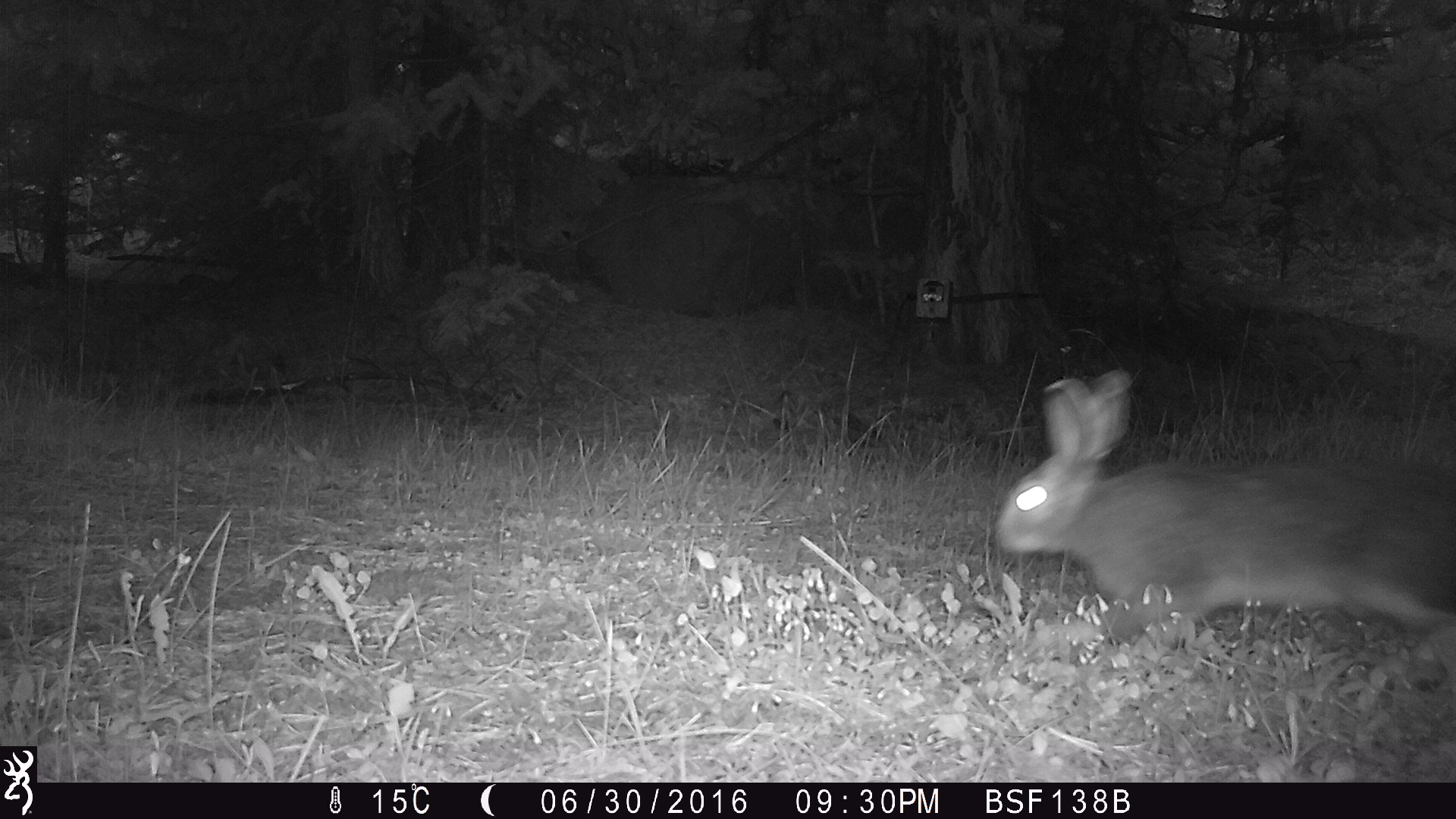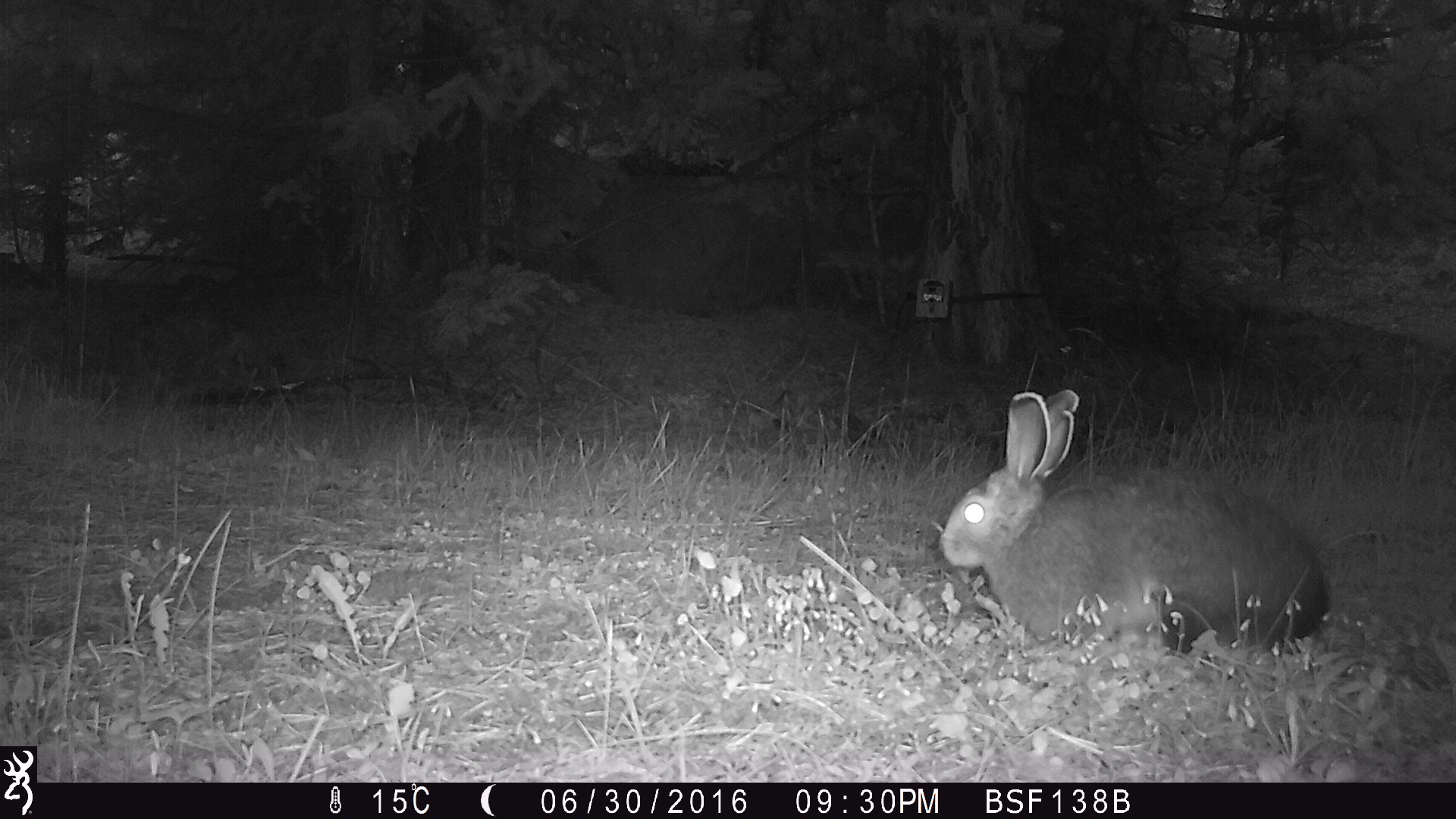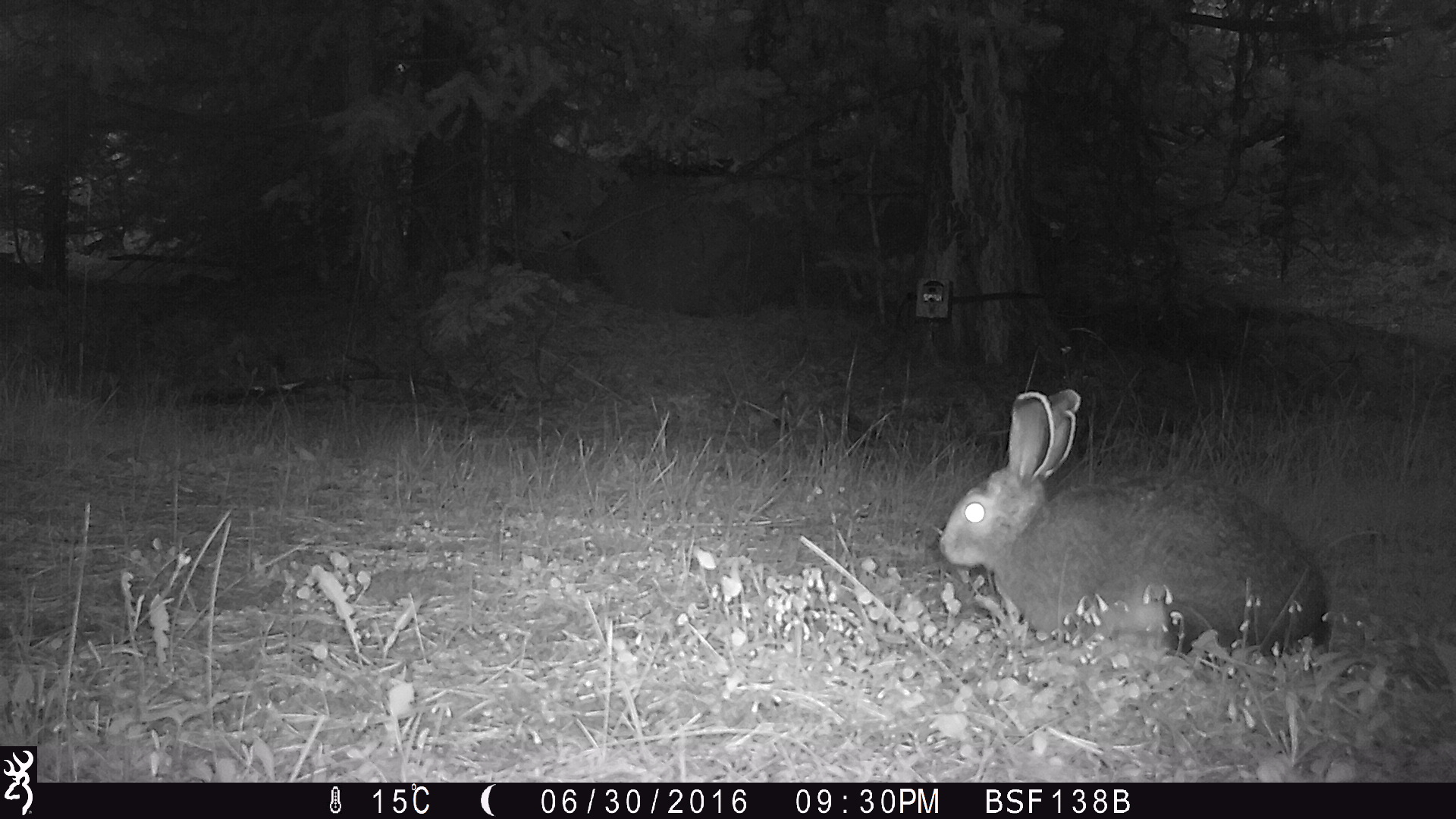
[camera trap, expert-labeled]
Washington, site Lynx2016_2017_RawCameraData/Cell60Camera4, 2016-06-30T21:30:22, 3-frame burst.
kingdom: Animalia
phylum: Chordata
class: Mammalia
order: Lagomorpha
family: Leporidae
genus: Lepus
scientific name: Lepus americanus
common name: snowshoe hare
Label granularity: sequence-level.